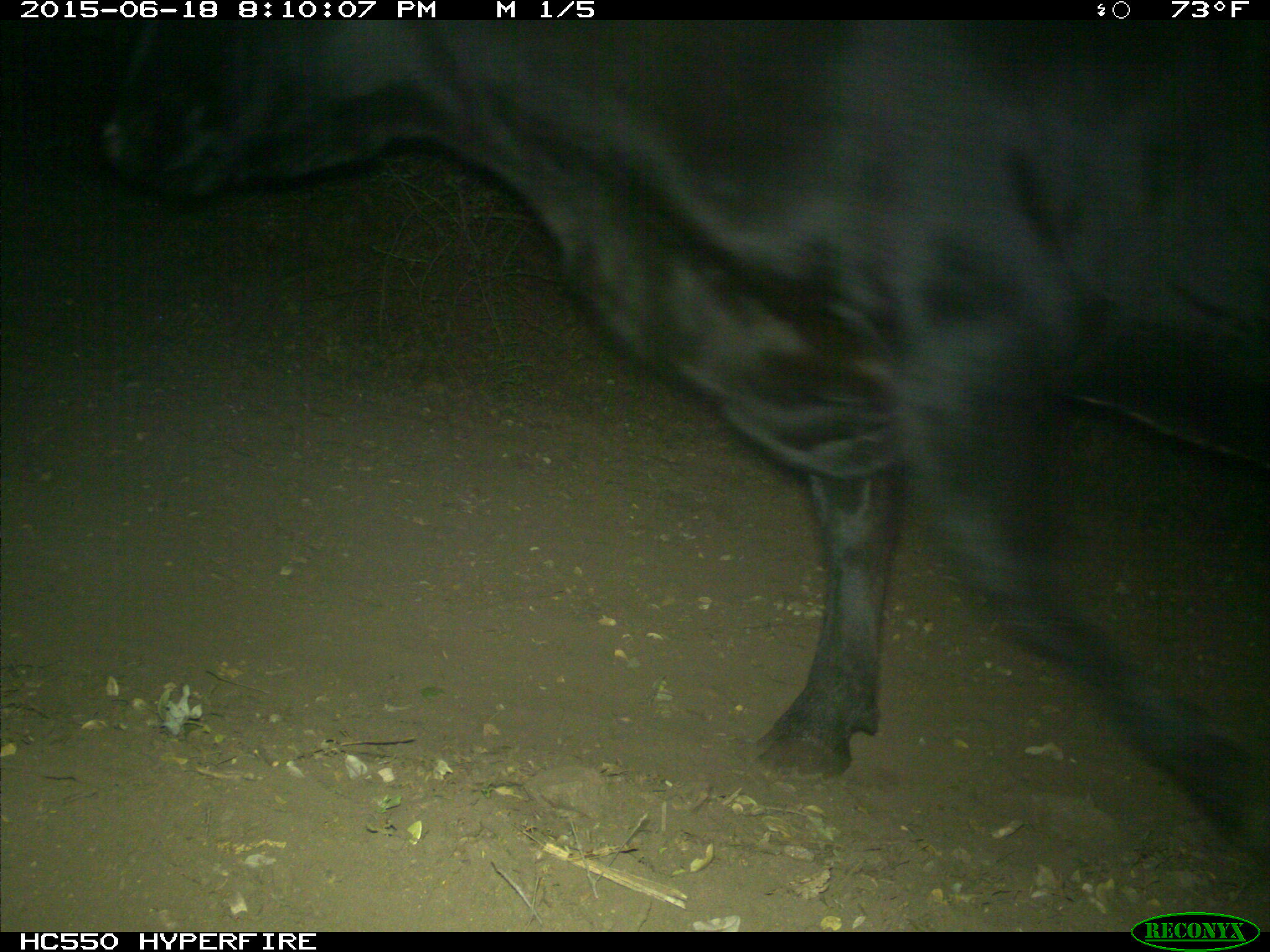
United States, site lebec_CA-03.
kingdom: Animalia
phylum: Chordata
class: Mammalia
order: Artiodactyla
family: Bovidae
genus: Bos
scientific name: Bos taurus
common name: domestic cow